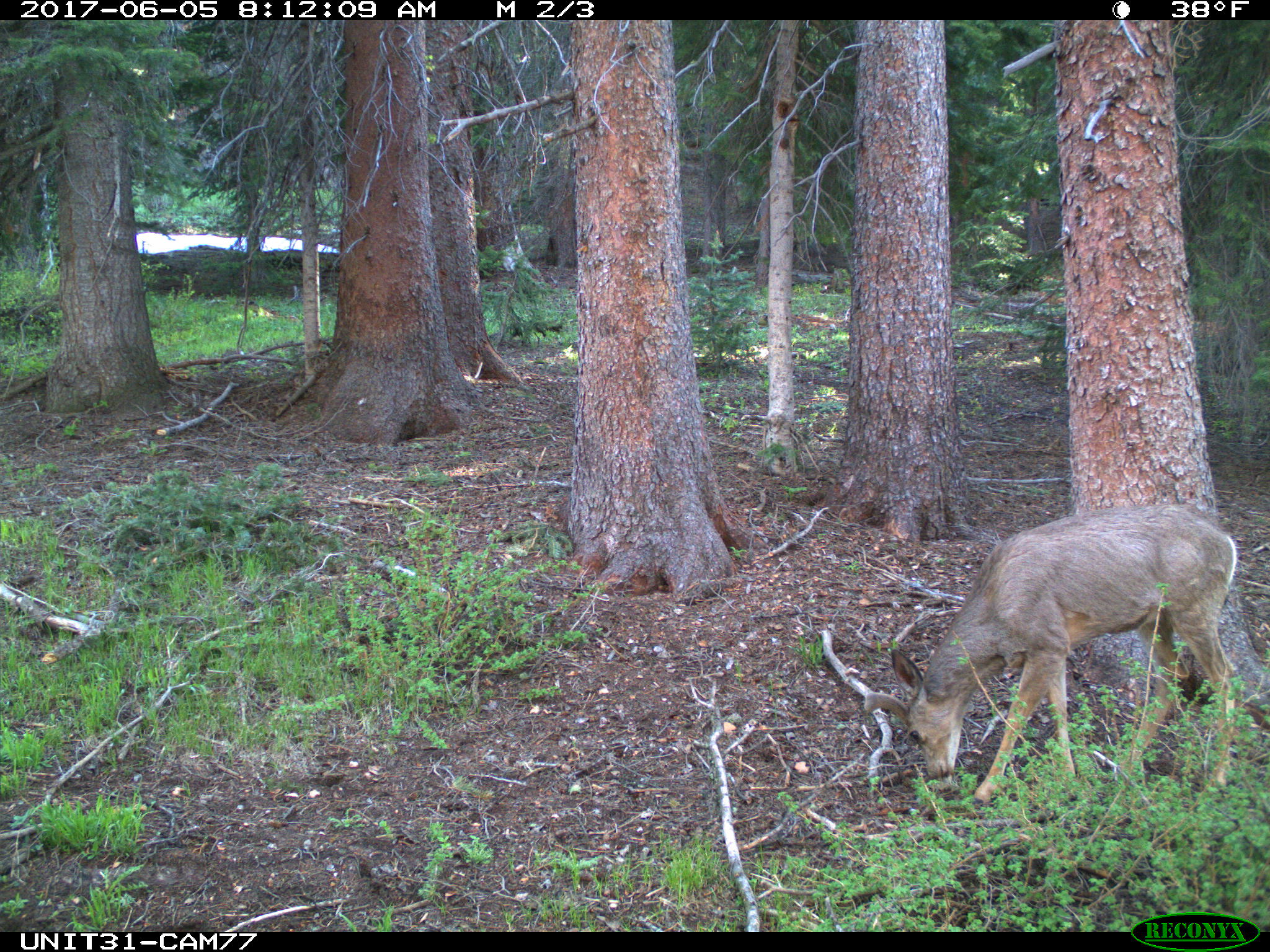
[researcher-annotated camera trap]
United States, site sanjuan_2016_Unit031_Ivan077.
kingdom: Animalia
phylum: Chordata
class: Mammalia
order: Artiodactyla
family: Cervidae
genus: Odocoileus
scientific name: Odocoileus hemionus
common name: mule deer